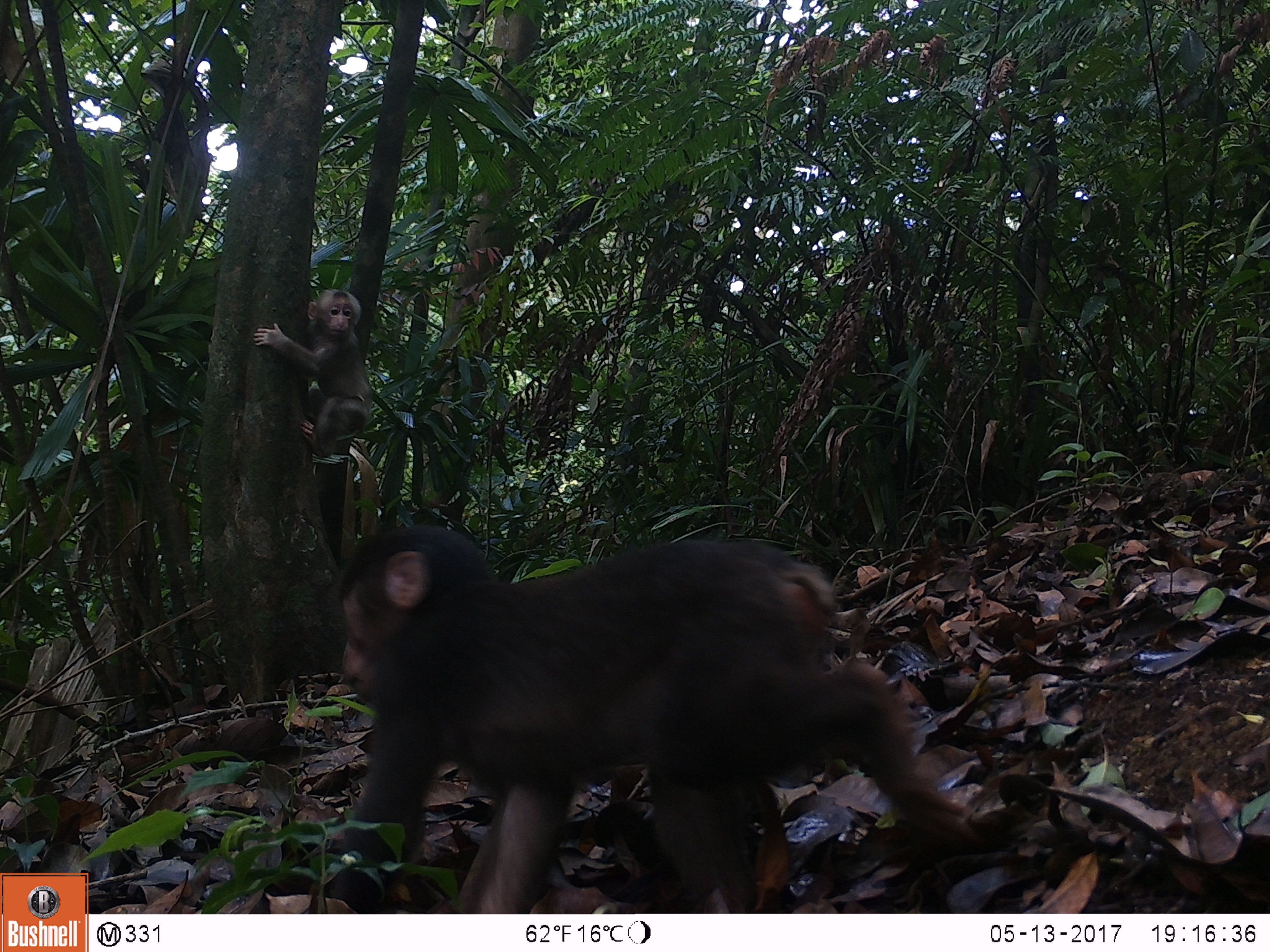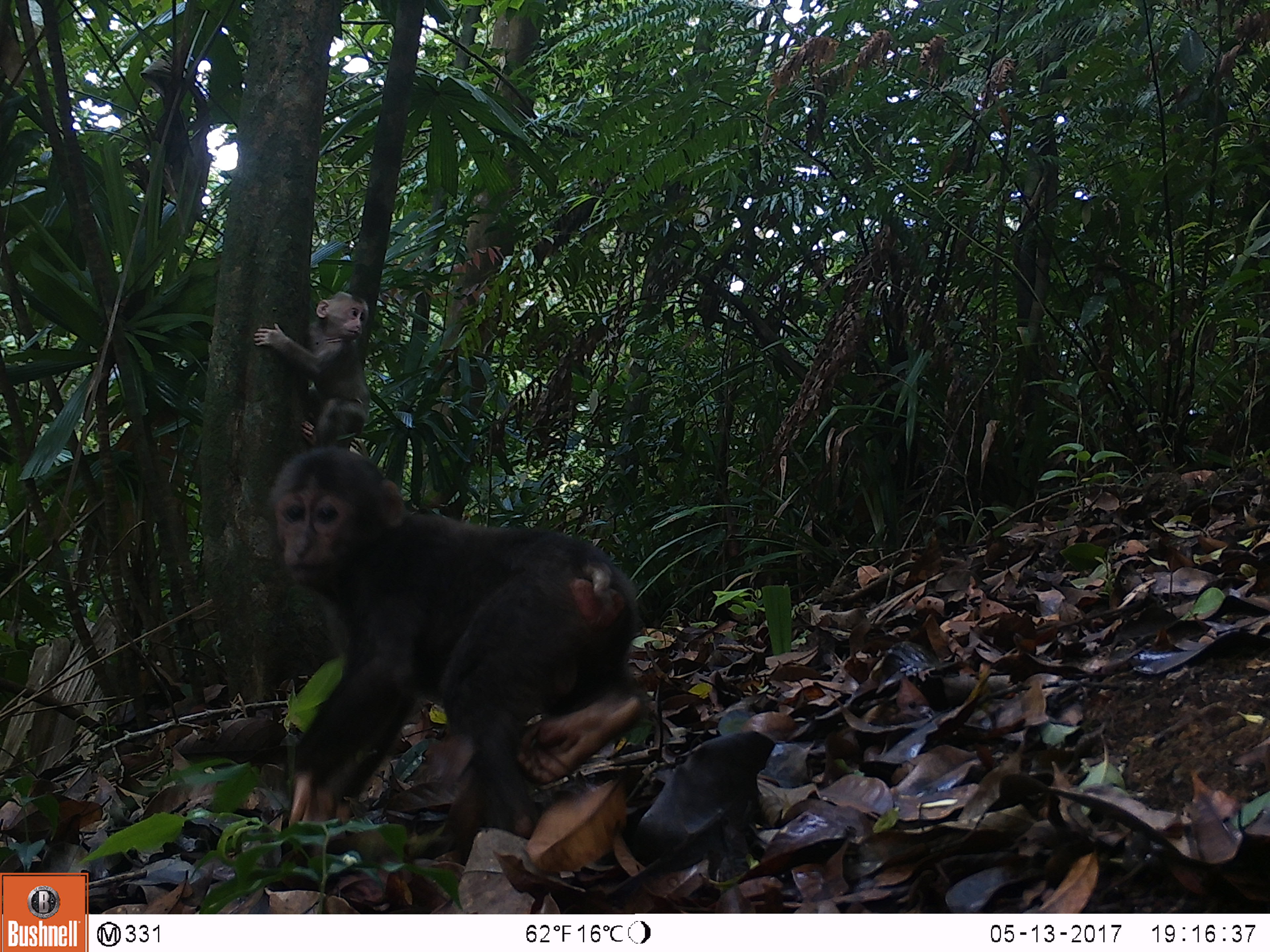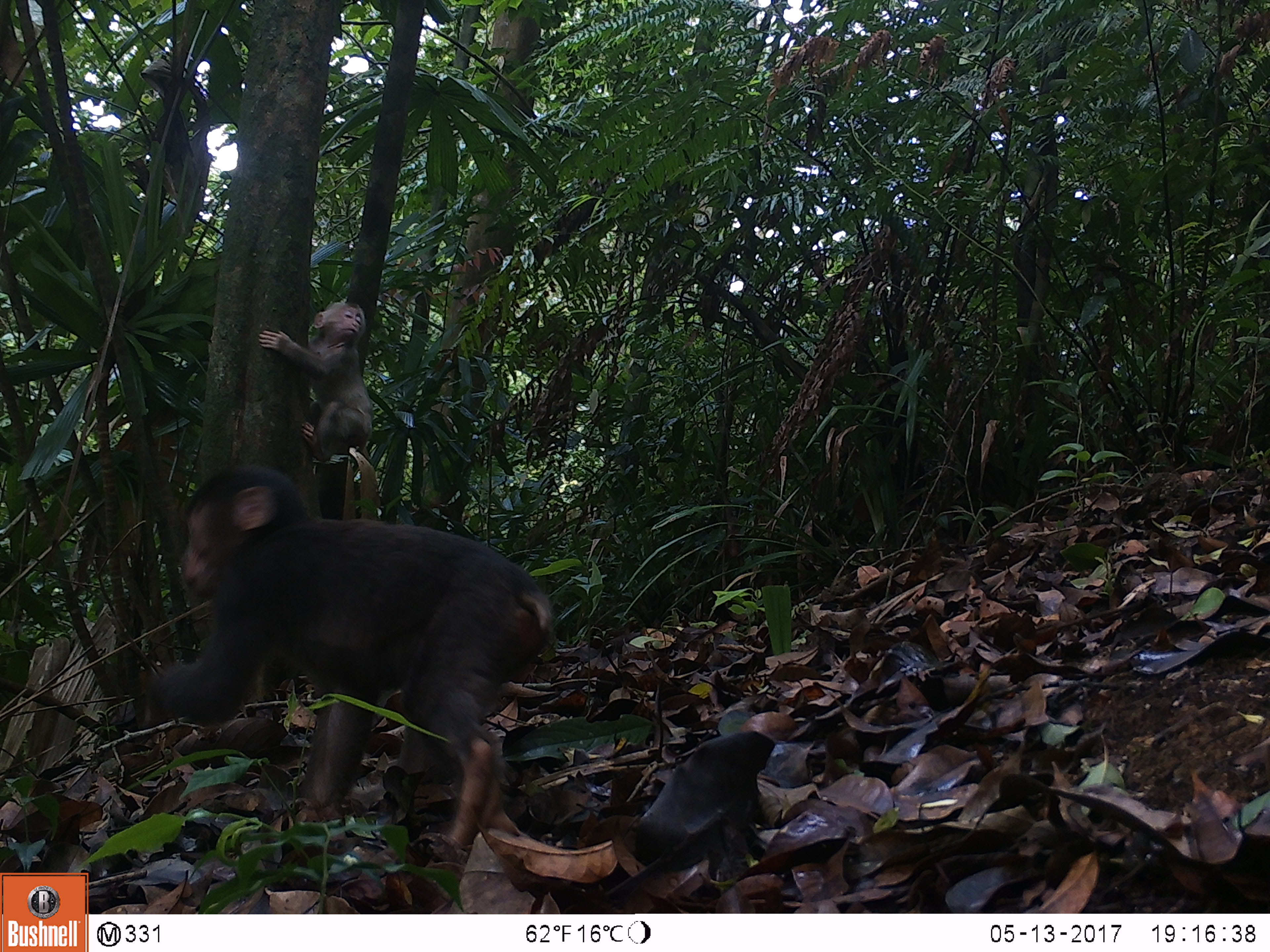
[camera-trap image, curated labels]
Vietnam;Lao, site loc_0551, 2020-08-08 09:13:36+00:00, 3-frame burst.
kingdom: Animalia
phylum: Chordata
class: Mammalia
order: Primates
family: Cercopithecidae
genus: Macaca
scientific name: Macaca arctoides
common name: stump-tailed macaque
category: stump tailed macaque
Stump tailed macaque (stump-tailed macaque) (Macaca arctoides). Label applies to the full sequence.